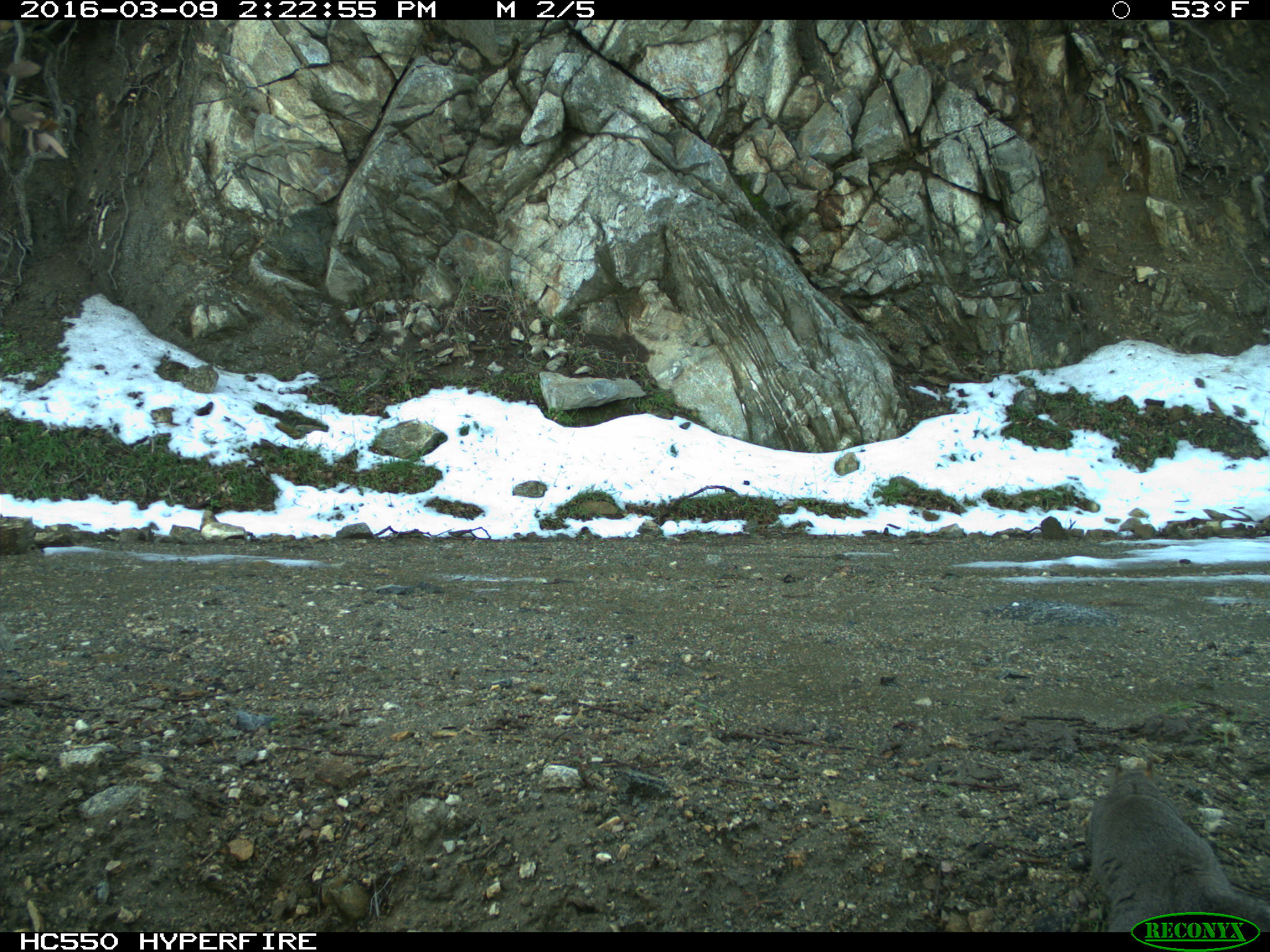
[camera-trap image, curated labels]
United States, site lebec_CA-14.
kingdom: Animalia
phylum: Chordata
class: Mammalia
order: Rodentia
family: Sciuridae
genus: Sciurus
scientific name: Sciurus carolinensis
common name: eastern gray squirrel